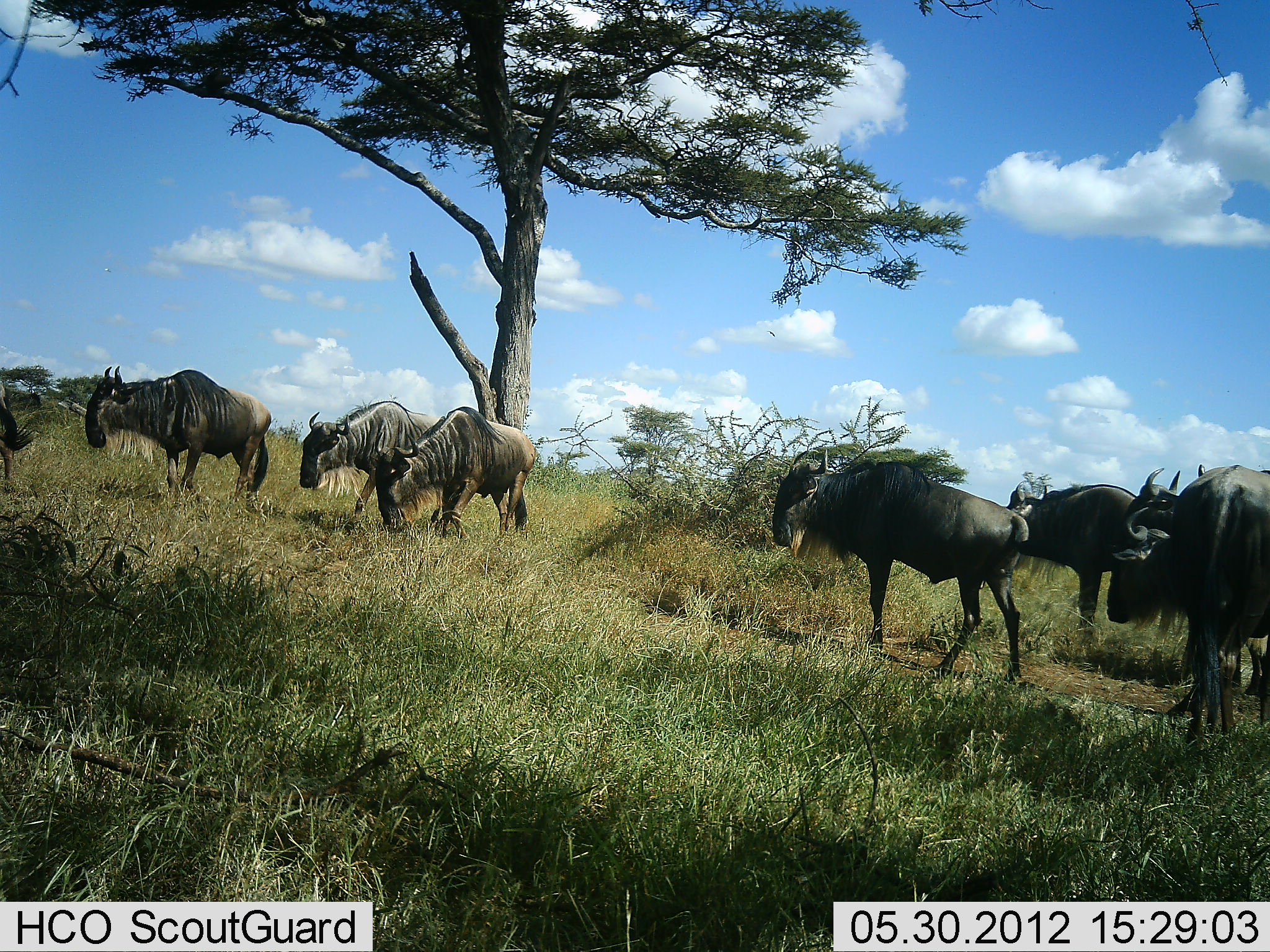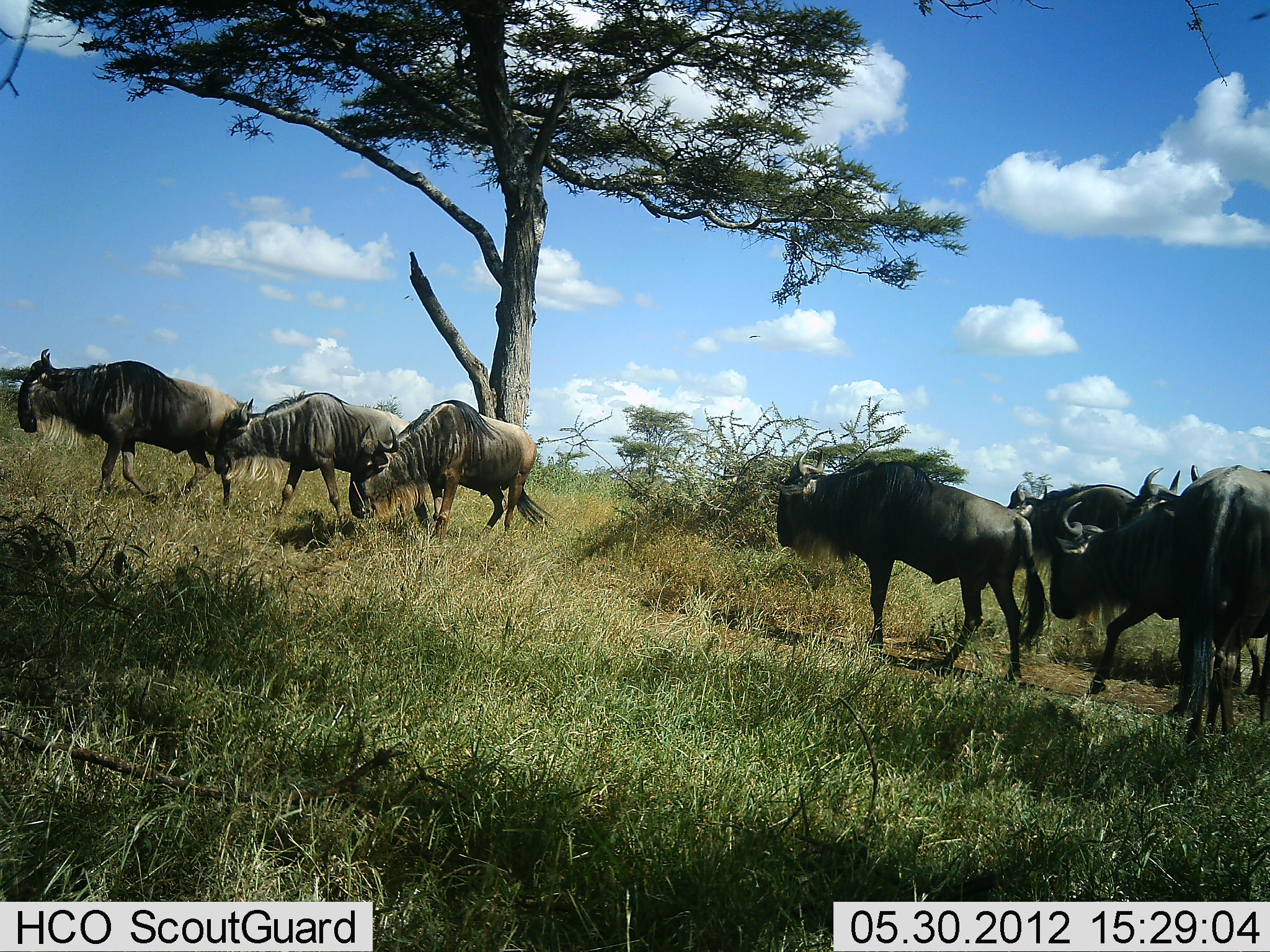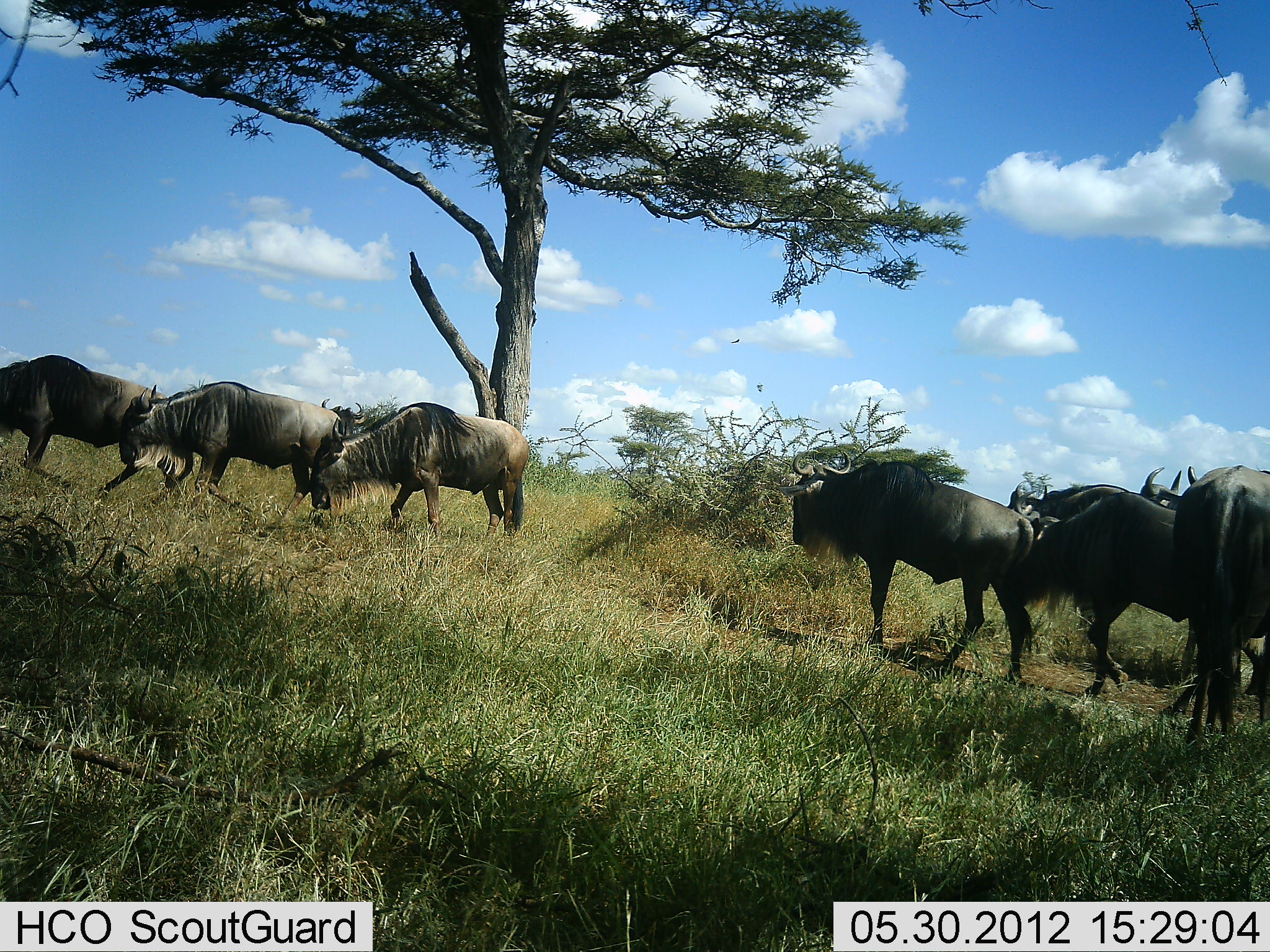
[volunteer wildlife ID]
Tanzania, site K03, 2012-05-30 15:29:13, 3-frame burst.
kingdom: Animalia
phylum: Chordata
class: Mammalia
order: Artiodactyla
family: Bovidae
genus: Connochaetes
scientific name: Connochaetes taurinus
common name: blue wildebeest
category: wildebeest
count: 9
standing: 60%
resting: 0%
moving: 100%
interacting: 0%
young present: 0%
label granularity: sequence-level